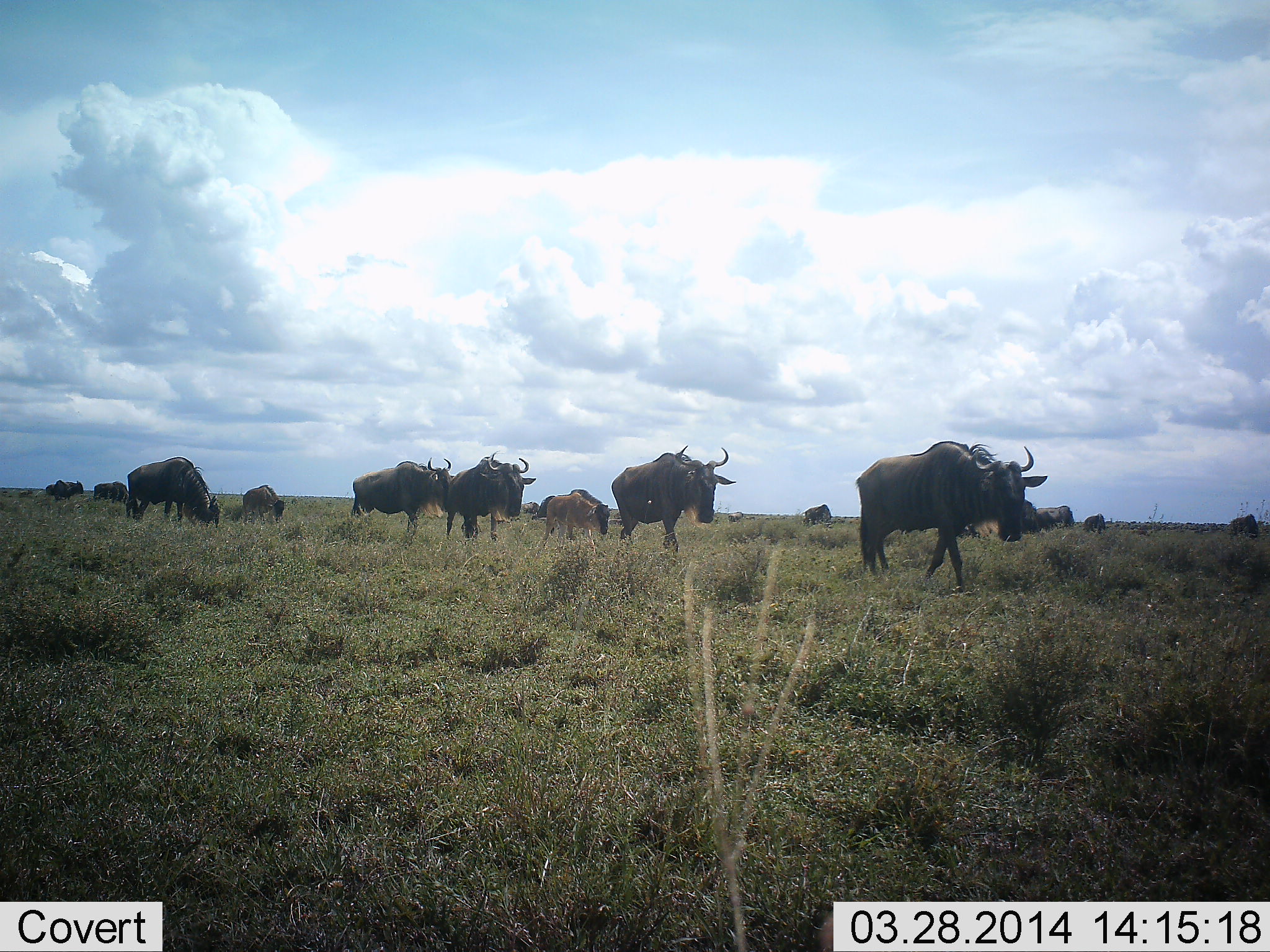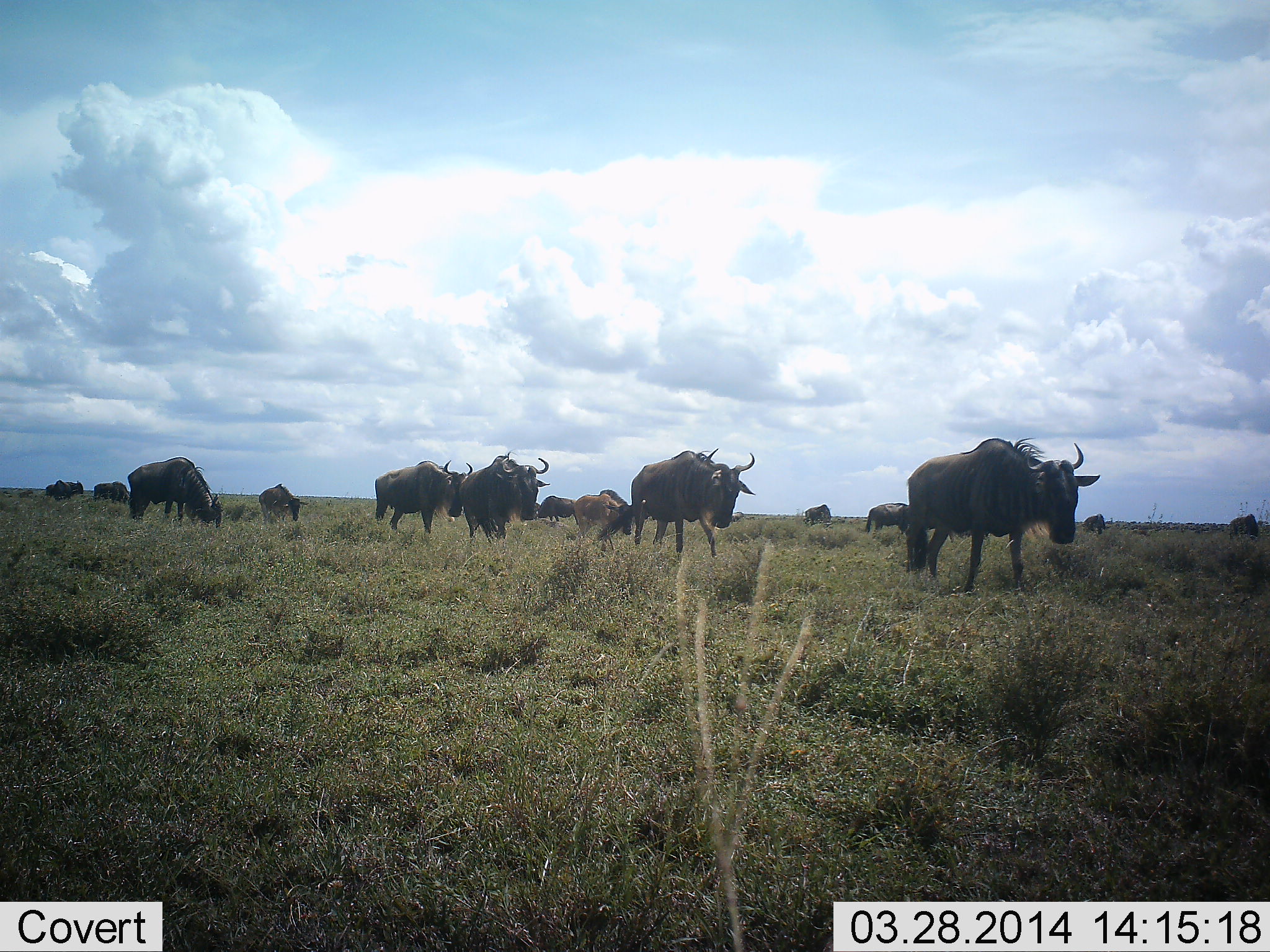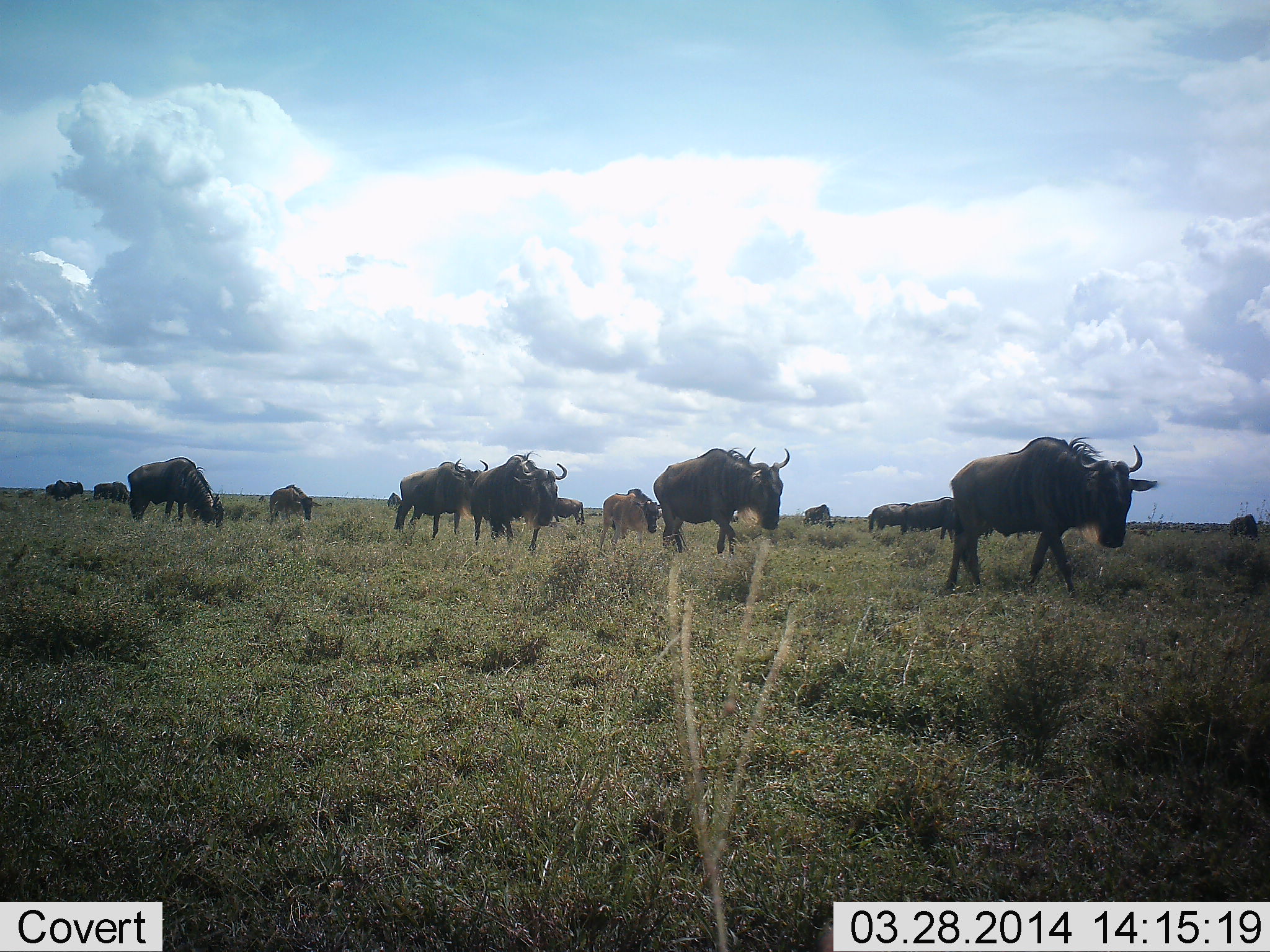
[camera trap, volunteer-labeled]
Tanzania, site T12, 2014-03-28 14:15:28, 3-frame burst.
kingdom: Animalia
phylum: Chordata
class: Mammalia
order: Artiodactyla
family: Bovidae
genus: Connochaetes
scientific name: Connochaetes taurinus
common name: blue wildebeest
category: wildebeest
Wildebeest (blue wildebeest) (Connochaetes taurinus), count 11-50. Behavior (volunteer vote fractions): standing 20%, resting 0%, moving 100%, interacting 0%. Young present (vote fraction): 50%. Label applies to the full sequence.